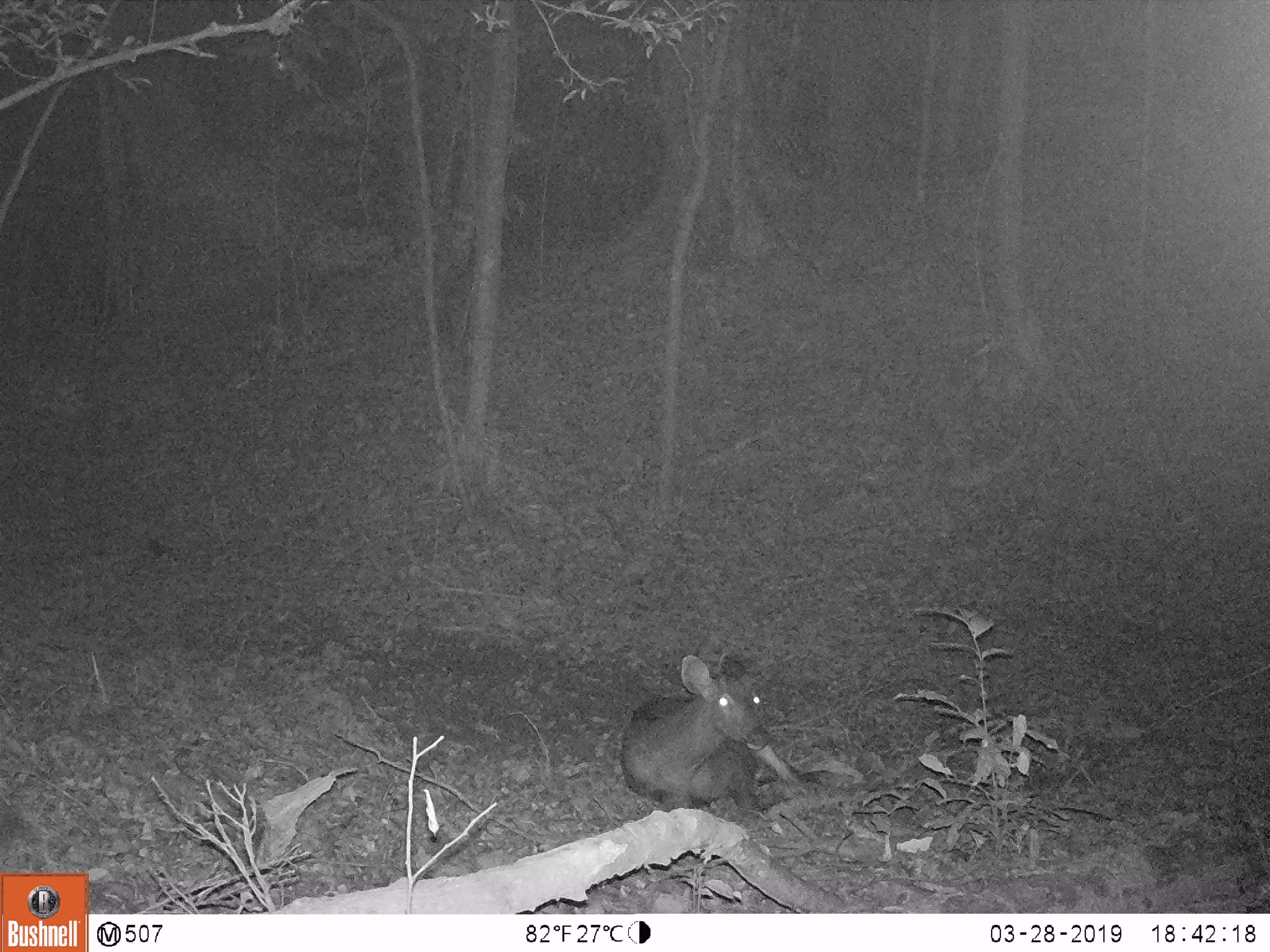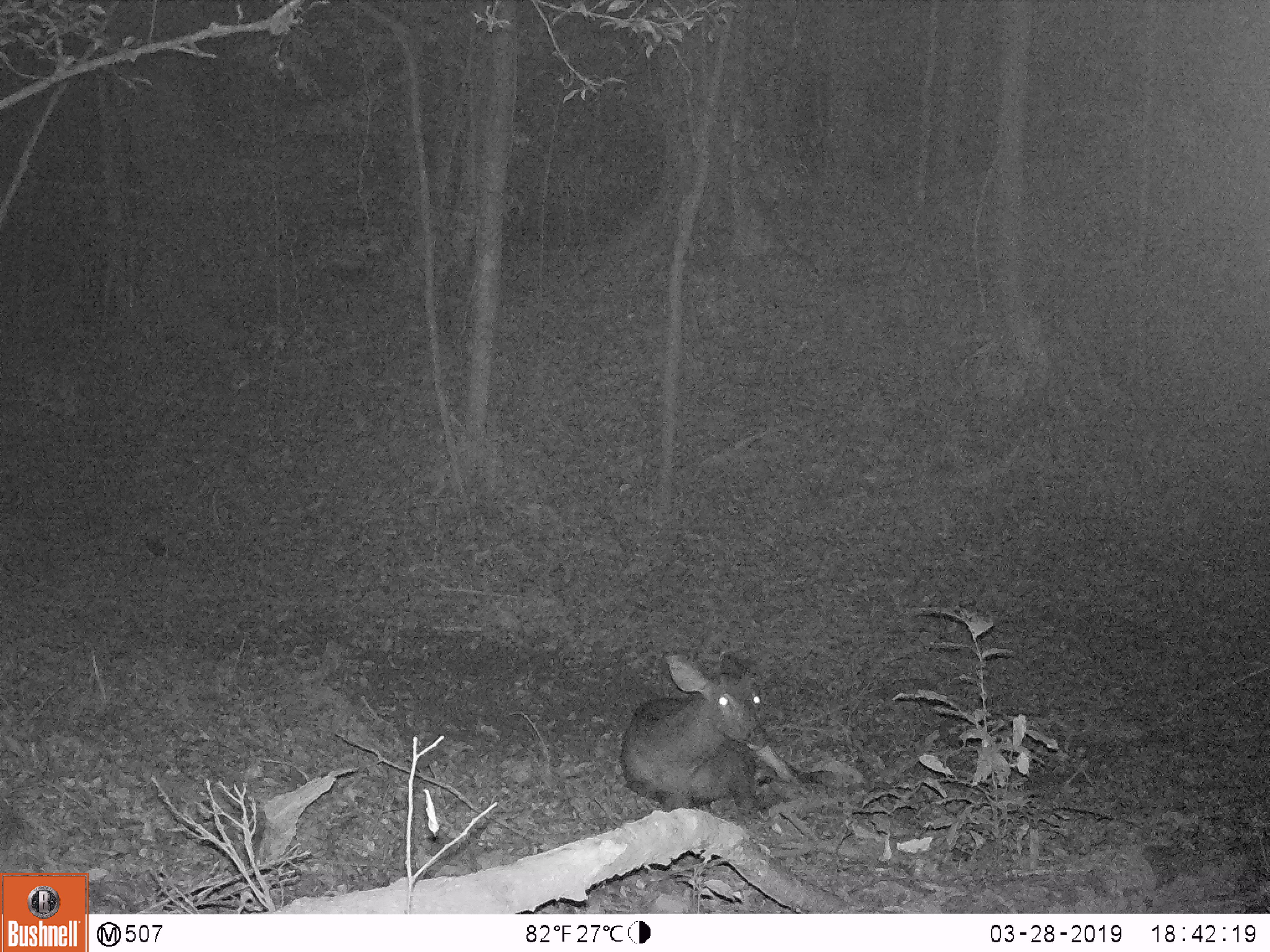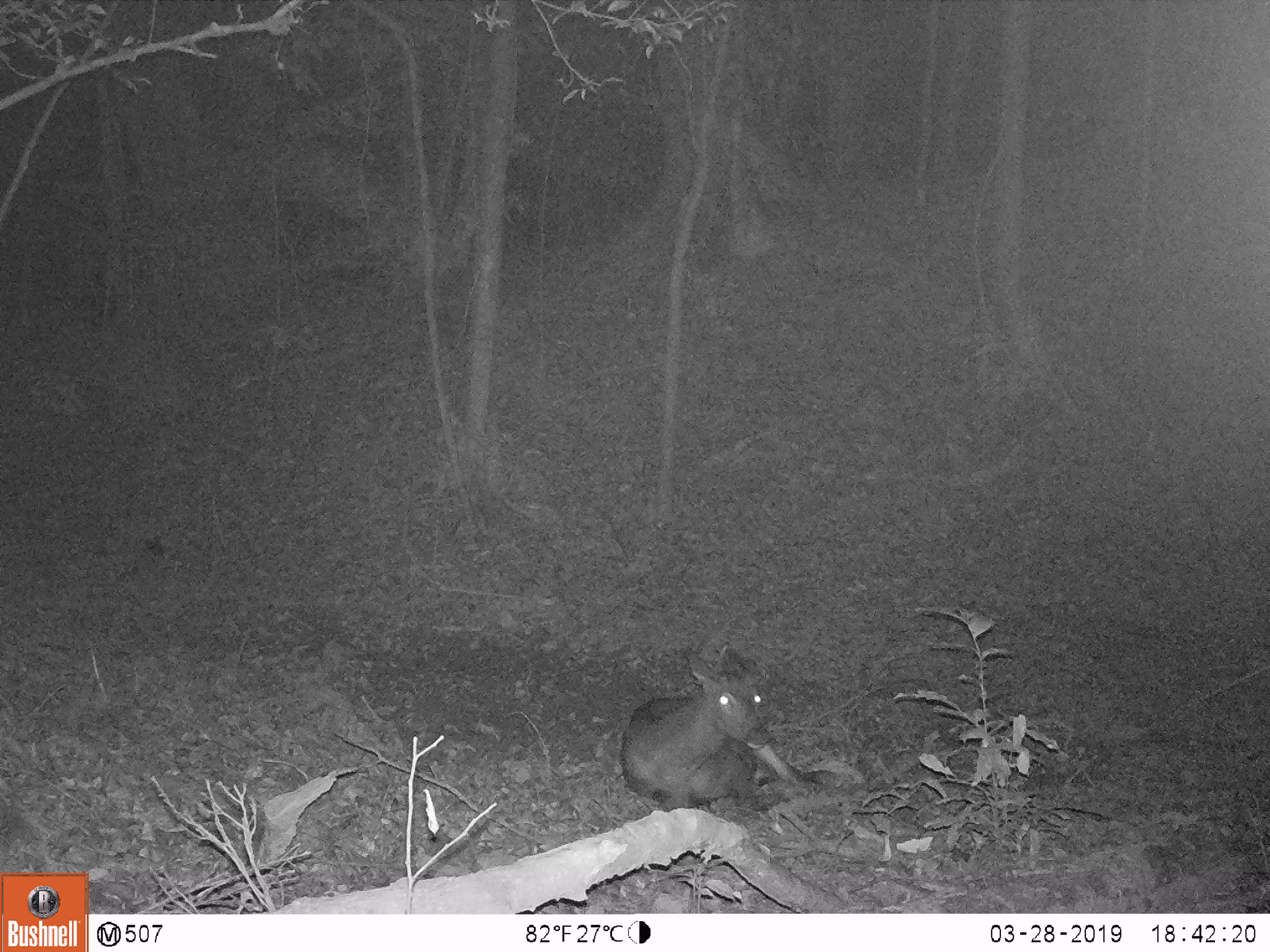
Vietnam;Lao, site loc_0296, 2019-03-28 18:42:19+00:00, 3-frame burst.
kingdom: Animalia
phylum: Chordata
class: Mammalia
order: Artiodactyla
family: Cervidae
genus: Rusa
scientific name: Rusa unicolor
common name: sambar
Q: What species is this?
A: Sambar (Rusa unicolor).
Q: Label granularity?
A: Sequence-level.